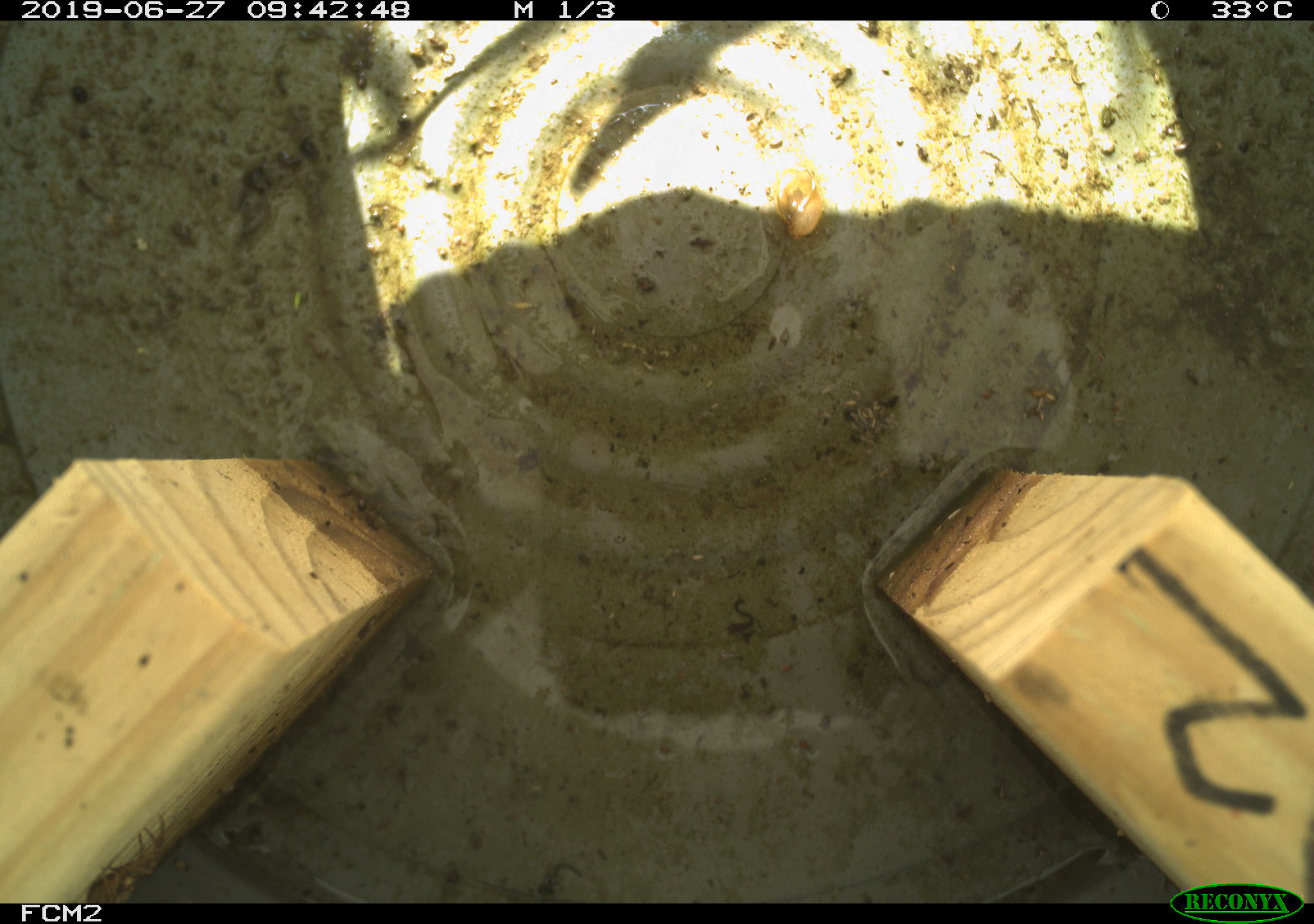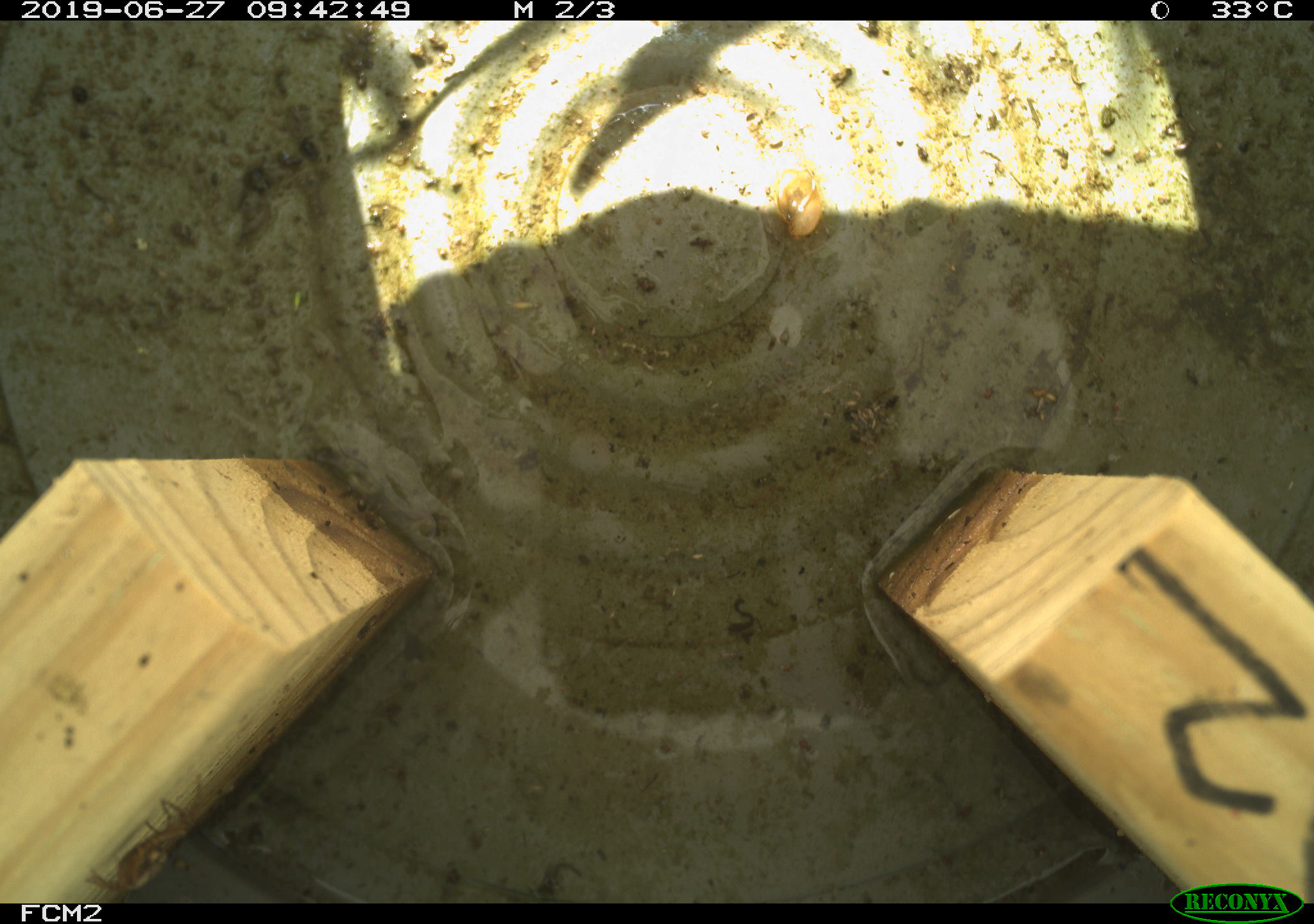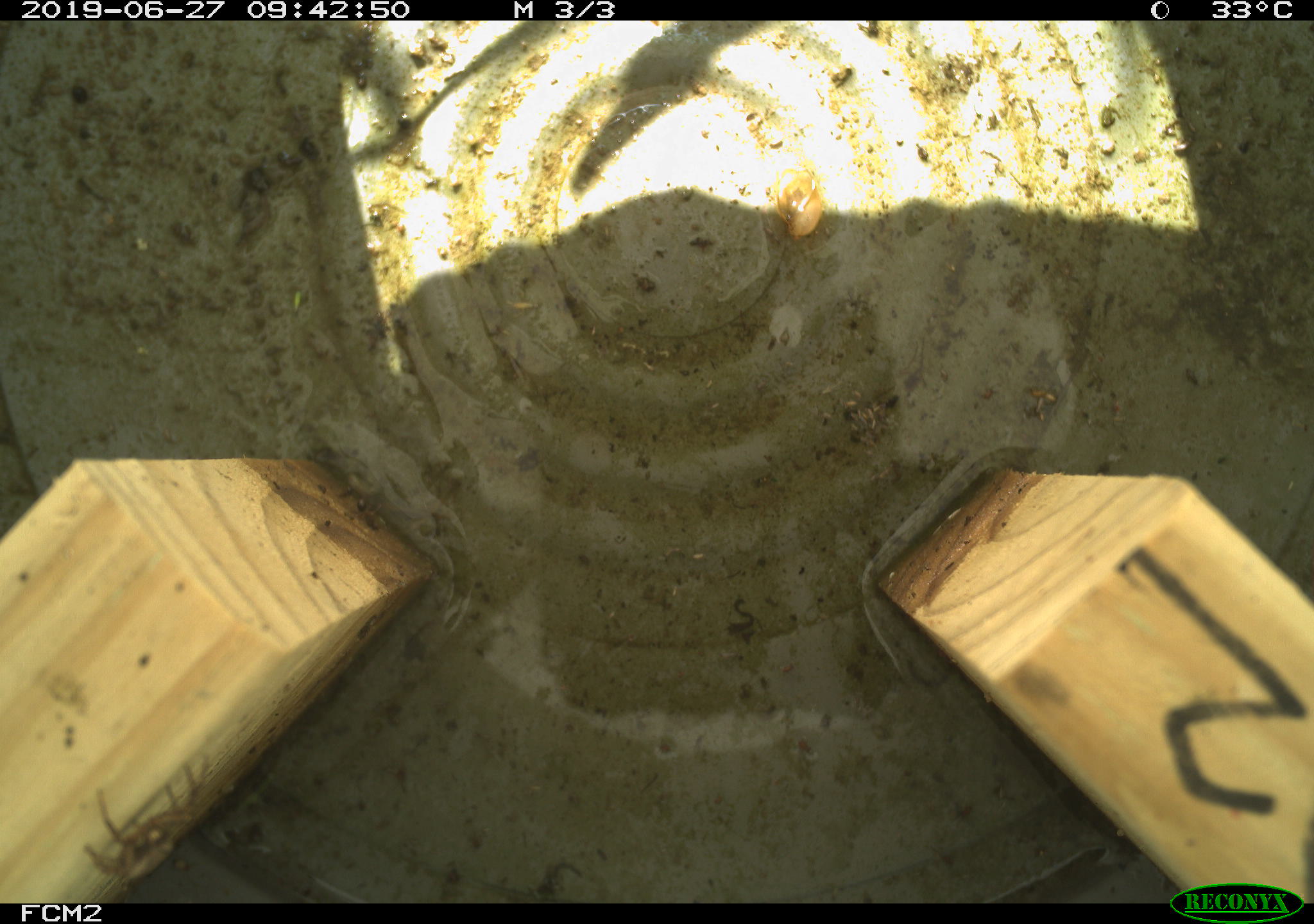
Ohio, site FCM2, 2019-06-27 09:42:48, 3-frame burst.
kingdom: Animalia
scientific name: Animalia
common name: animal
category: invertebrate